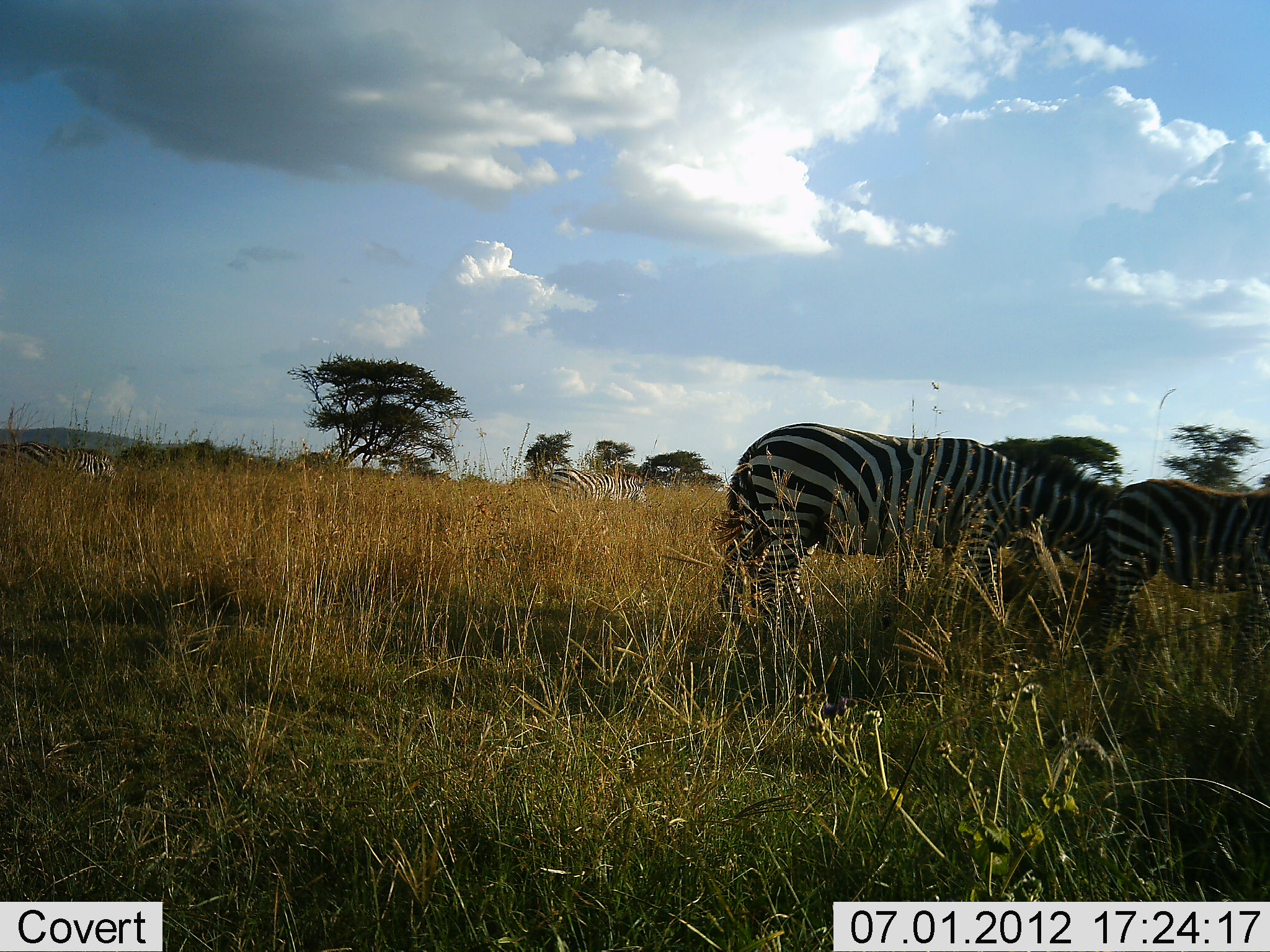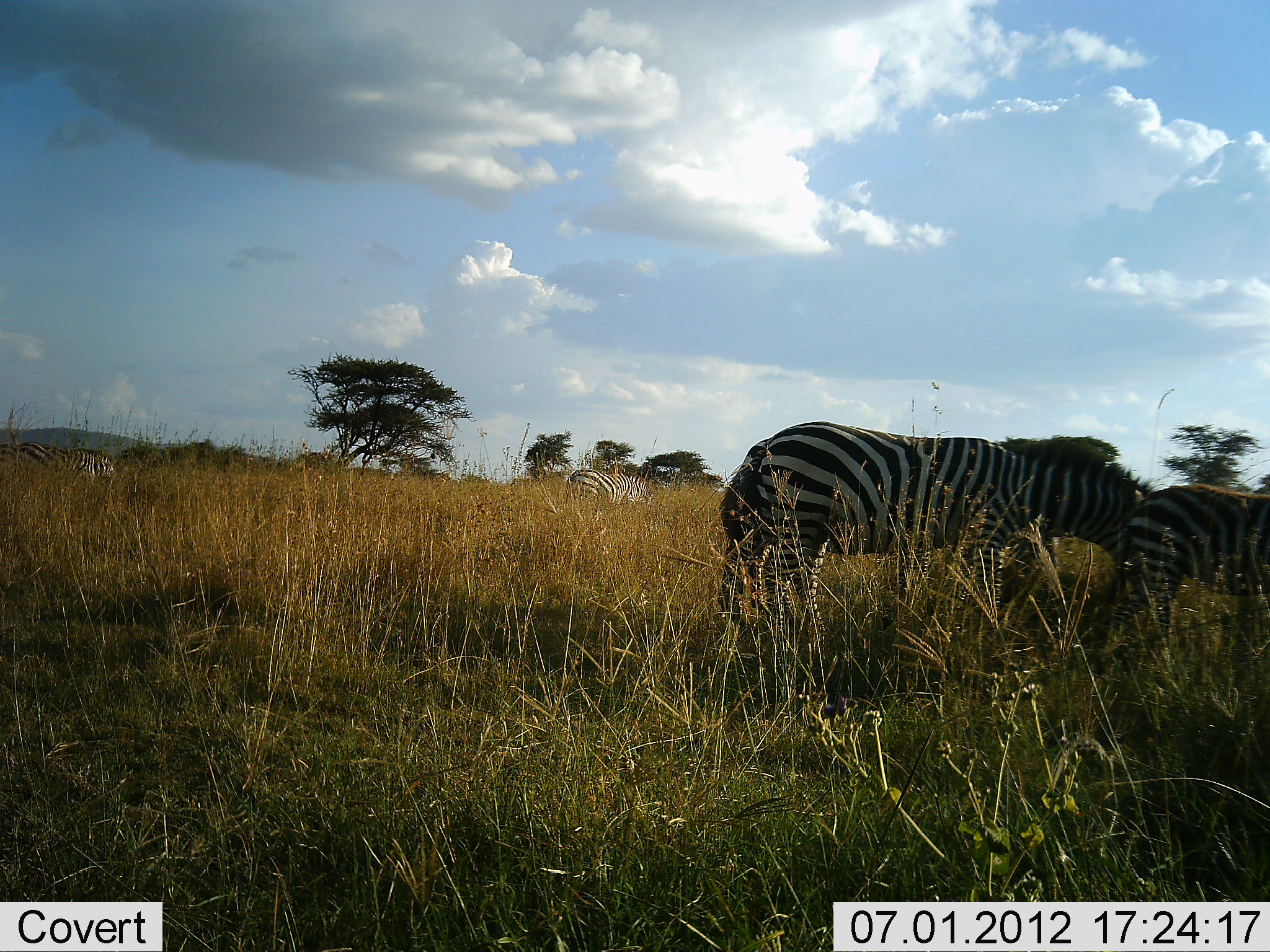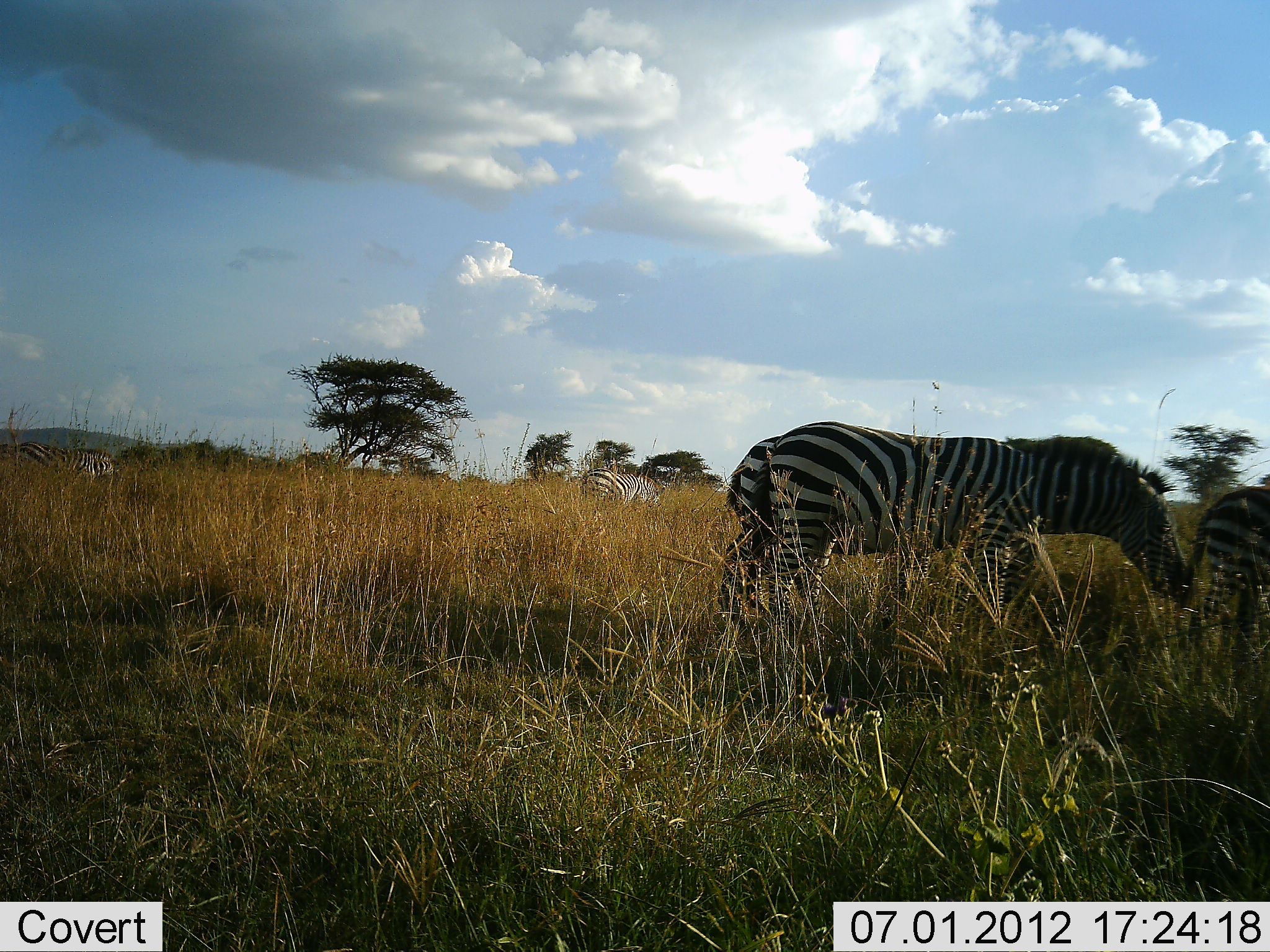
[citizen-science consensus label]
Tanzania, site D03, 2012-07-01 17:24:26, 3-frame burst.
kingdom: Animalia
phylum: Chordata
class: Mammalia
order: Perissodactyla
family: Equidae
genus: Equus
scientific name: Equus quagga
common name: plains zebra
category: zebra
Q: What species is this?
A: Zebra (plains zebra) (Equus quagga).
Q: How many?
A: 4.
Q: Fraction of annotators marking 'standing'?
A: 60%.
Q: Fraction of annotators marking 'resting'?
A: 10%.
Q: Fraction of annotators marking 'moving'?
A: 40%.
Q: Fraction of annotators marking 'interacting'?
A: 0%.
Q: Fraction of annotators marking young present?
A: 30%.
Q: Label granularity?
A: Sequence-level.